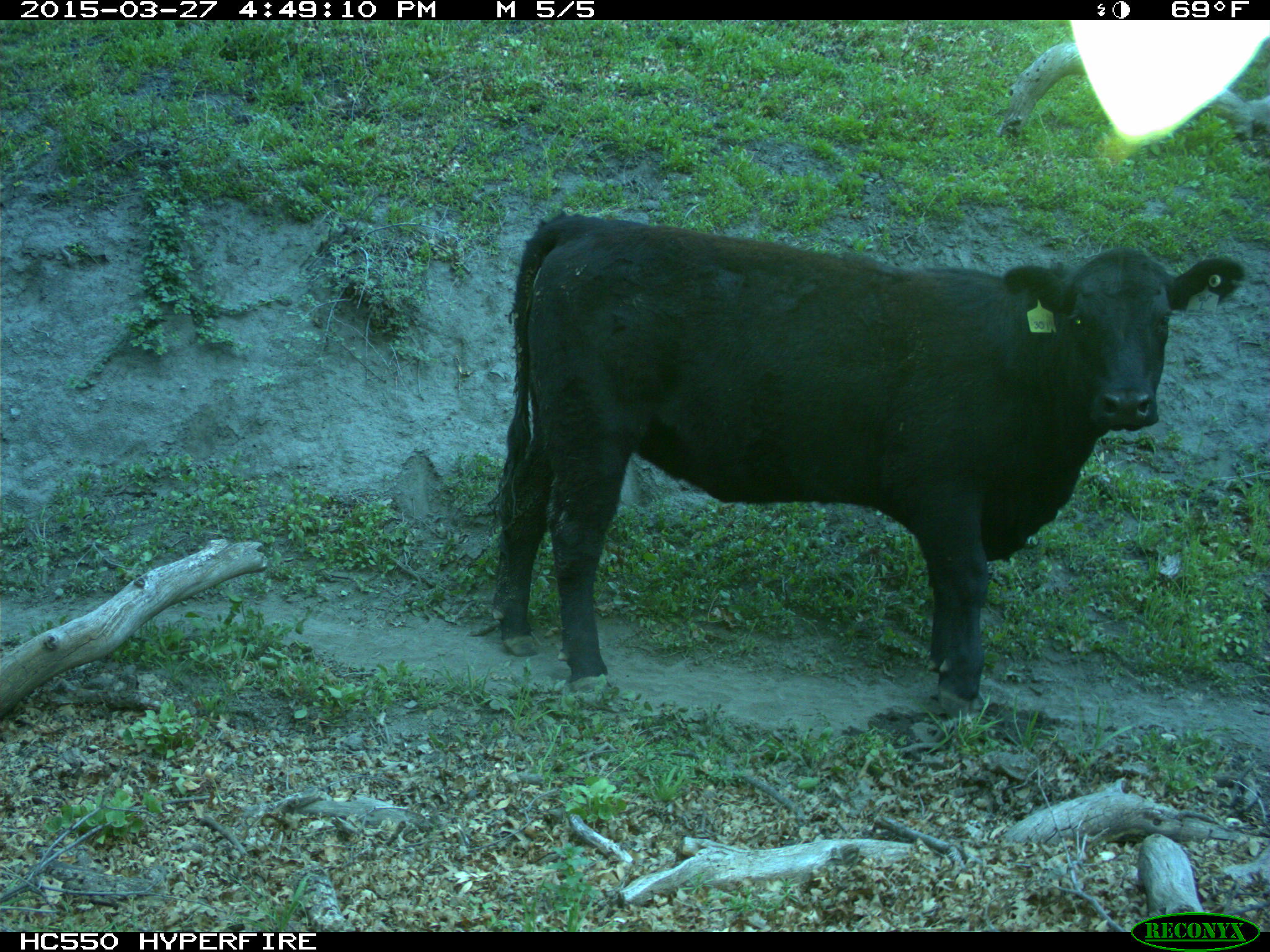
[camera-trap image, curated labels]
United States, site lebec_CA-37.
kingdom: Animalia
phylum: Chordata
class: Mammalia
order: Artiodactyla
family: Bovidae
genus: Bos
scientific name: Bos taurus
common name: domestic cow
Bos taurus (domestic cow).